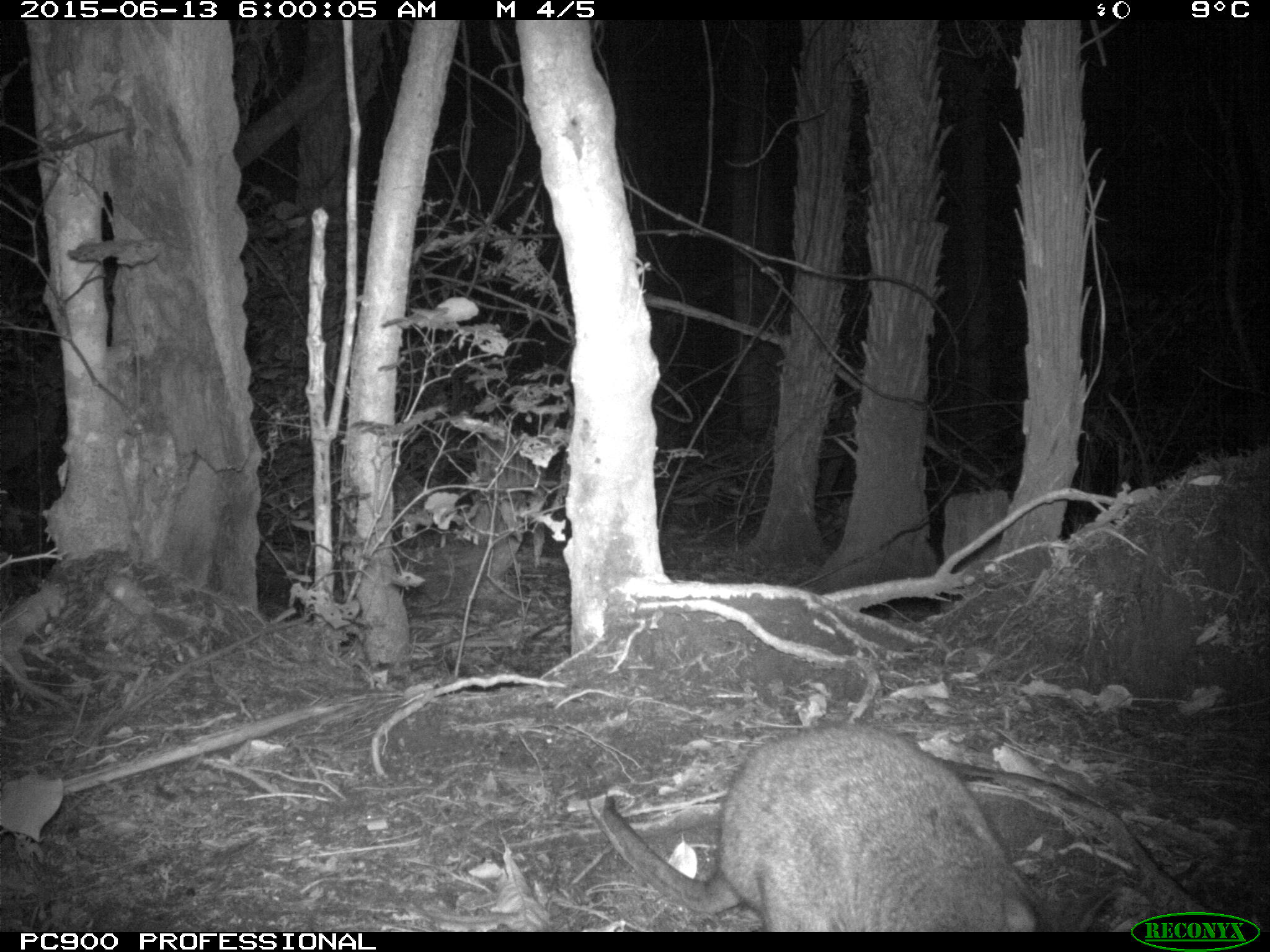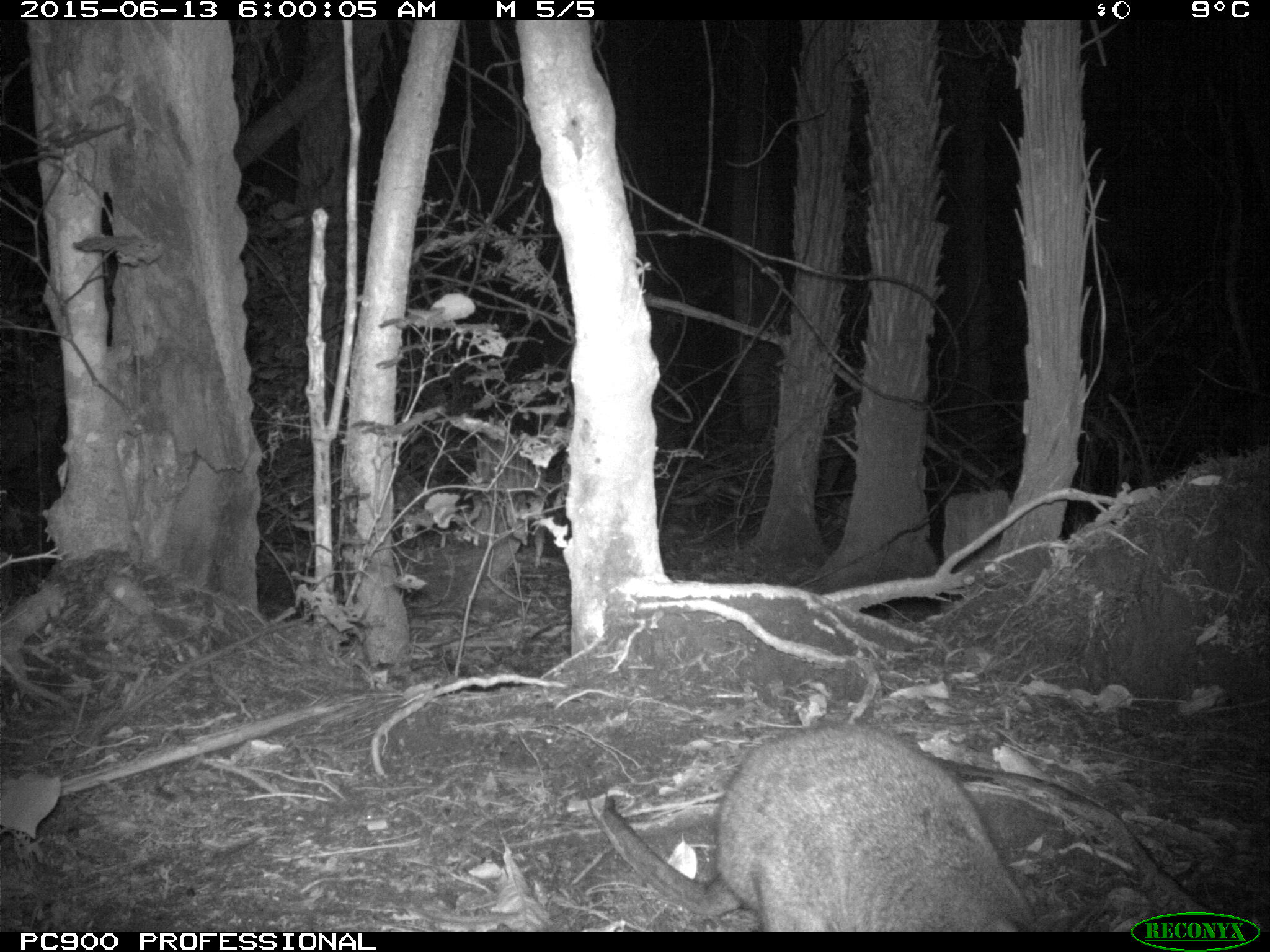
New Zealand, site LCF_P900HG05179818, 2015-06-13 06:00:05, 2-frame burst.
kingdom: Animalia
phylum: Chordata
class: Mammalia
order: Diprotodontia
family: Macropodidae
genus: Notamacropus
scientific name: Notamacropus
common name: wallaby